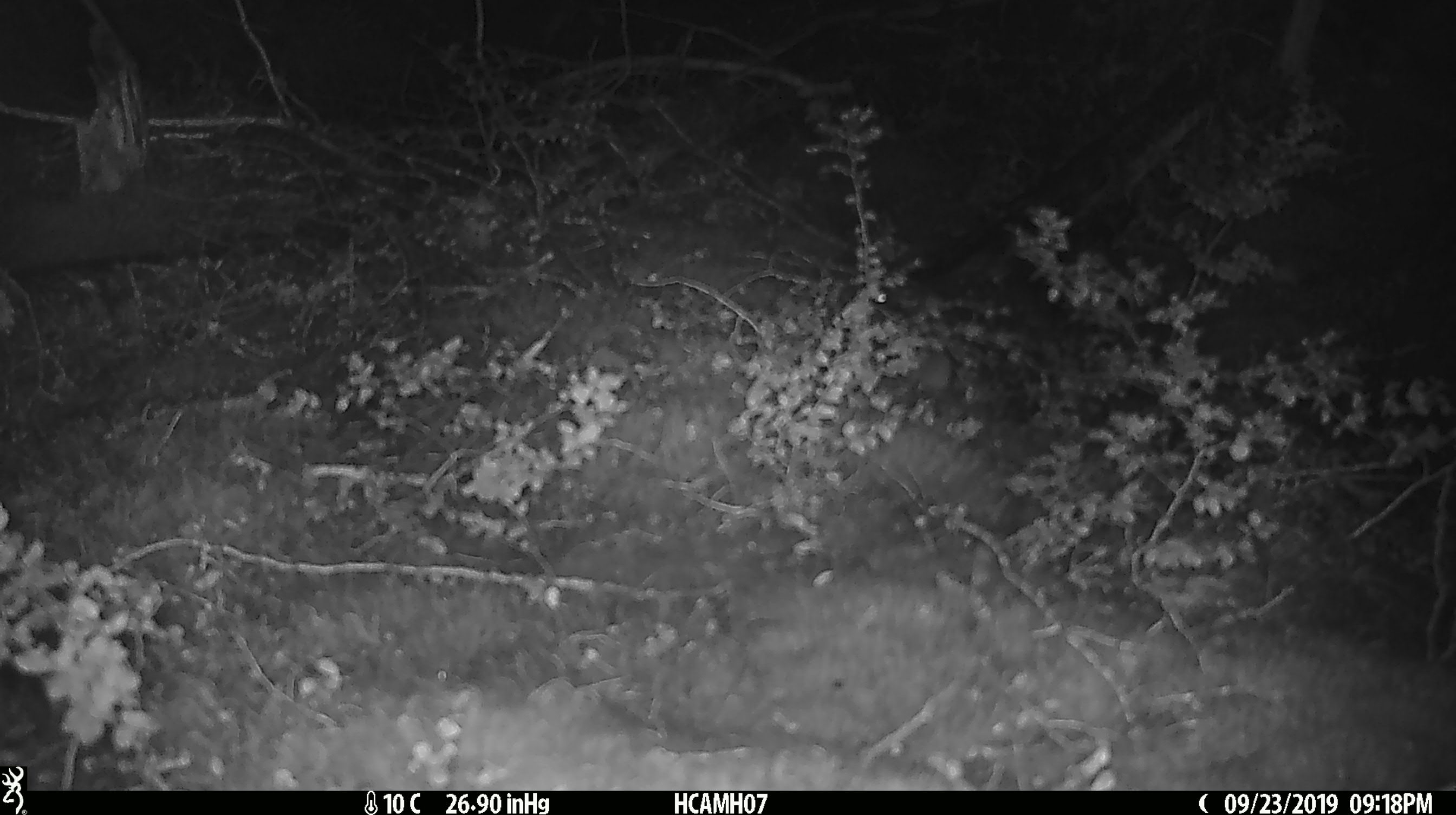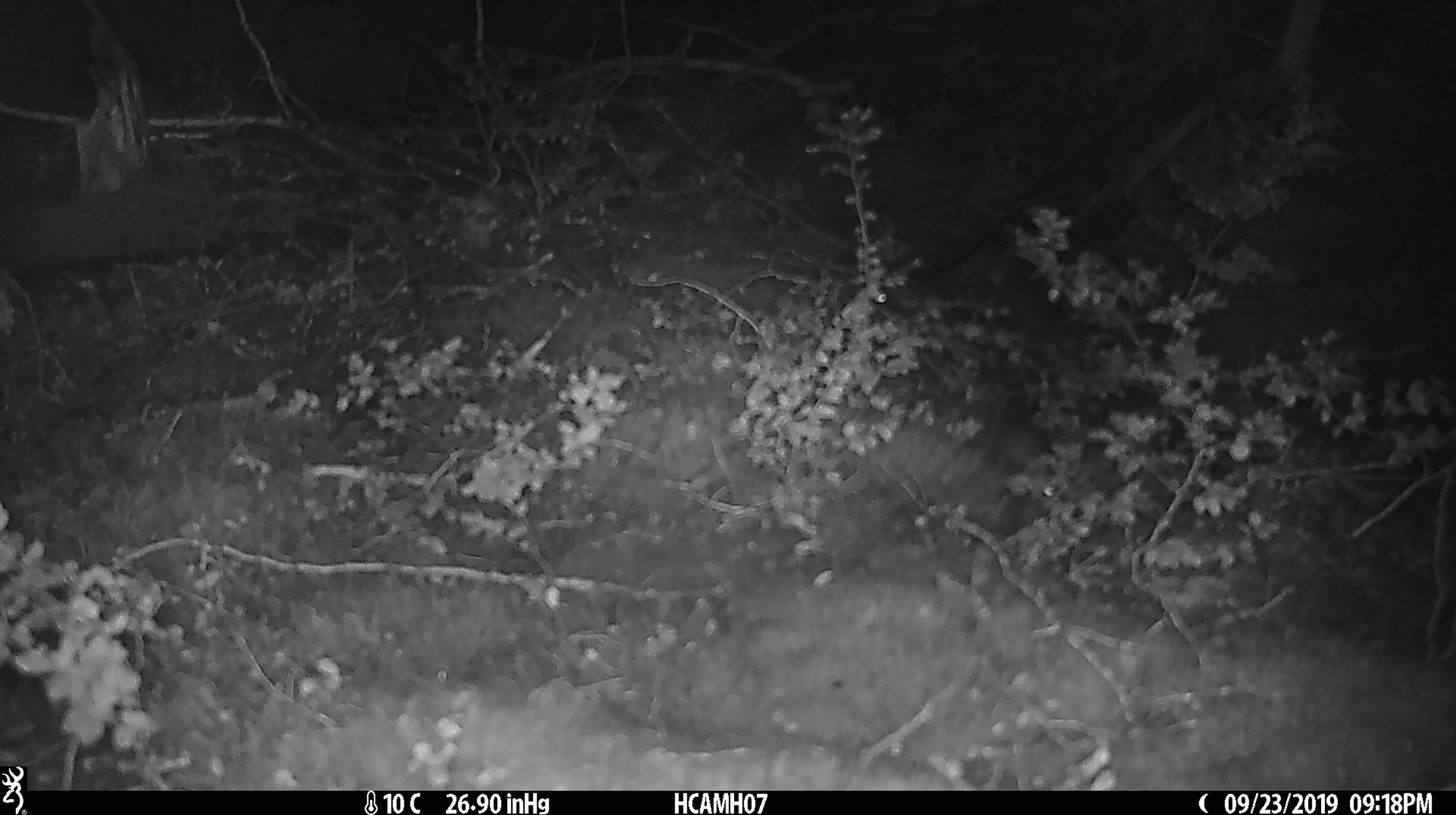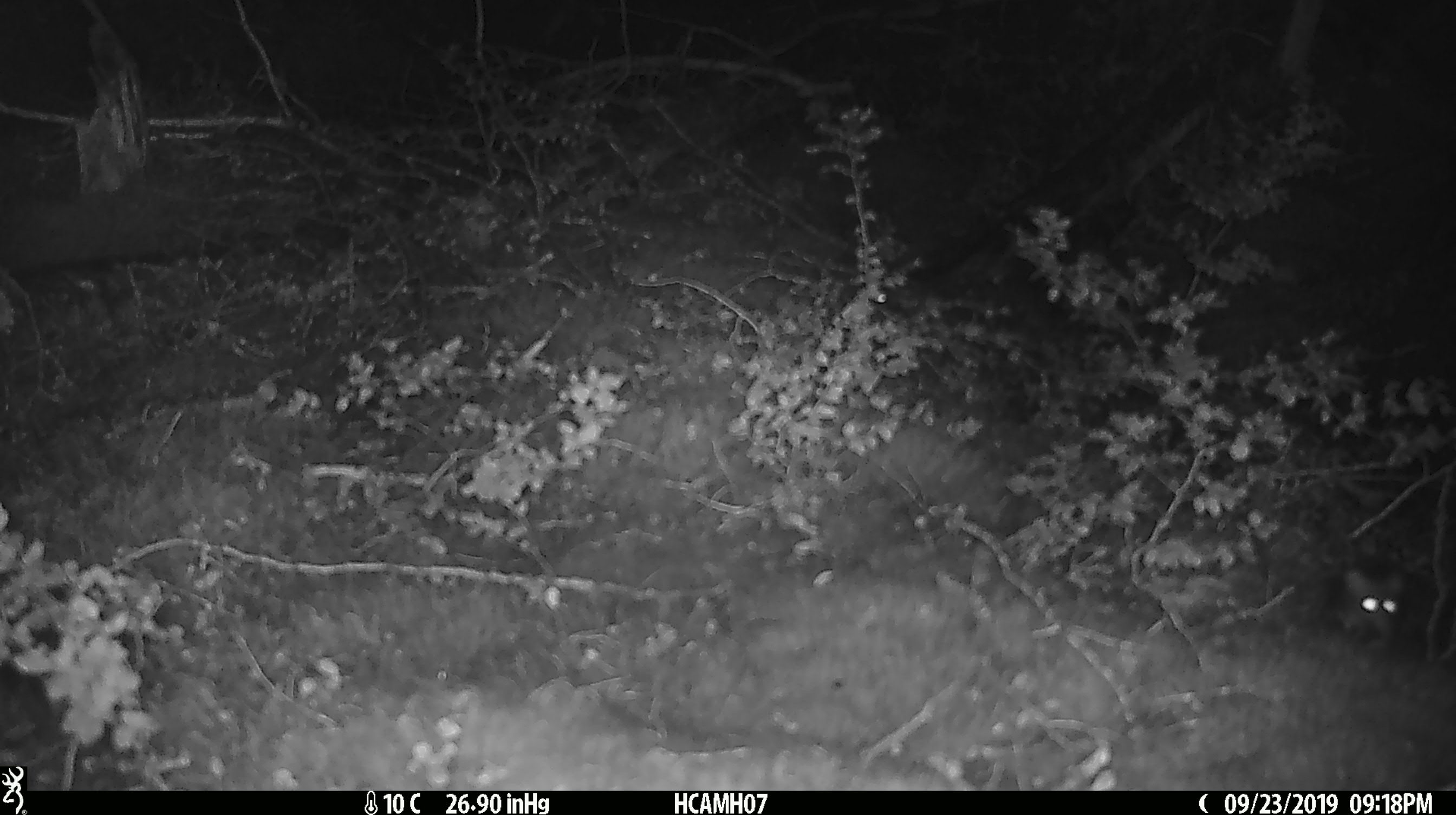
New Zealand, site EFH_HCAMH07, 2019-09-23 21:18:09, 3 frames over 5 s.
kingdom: Animalia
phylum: Chordata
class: Mammalia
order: Rodentia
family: Muridae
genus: Mus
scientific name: Mus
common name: mouse